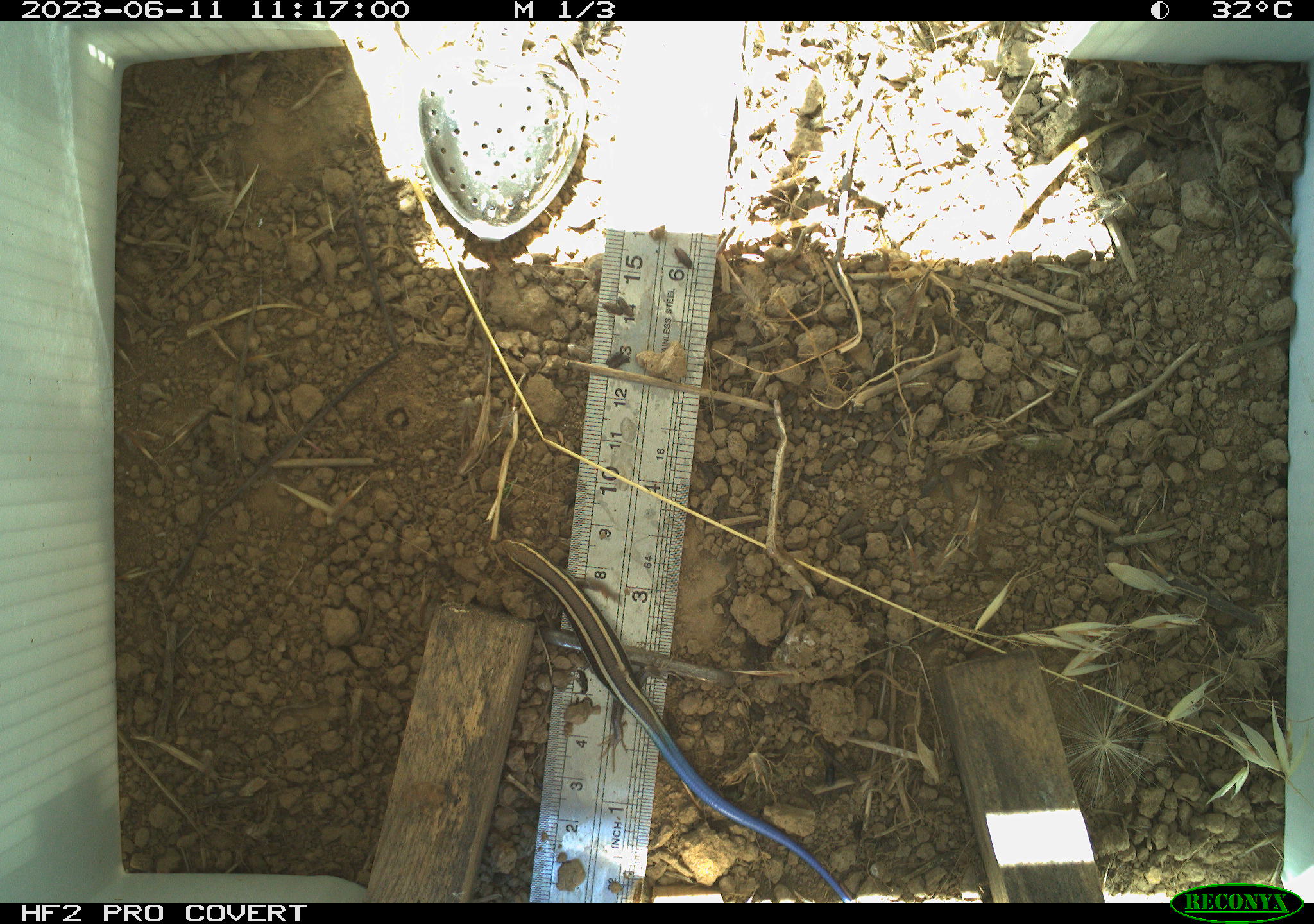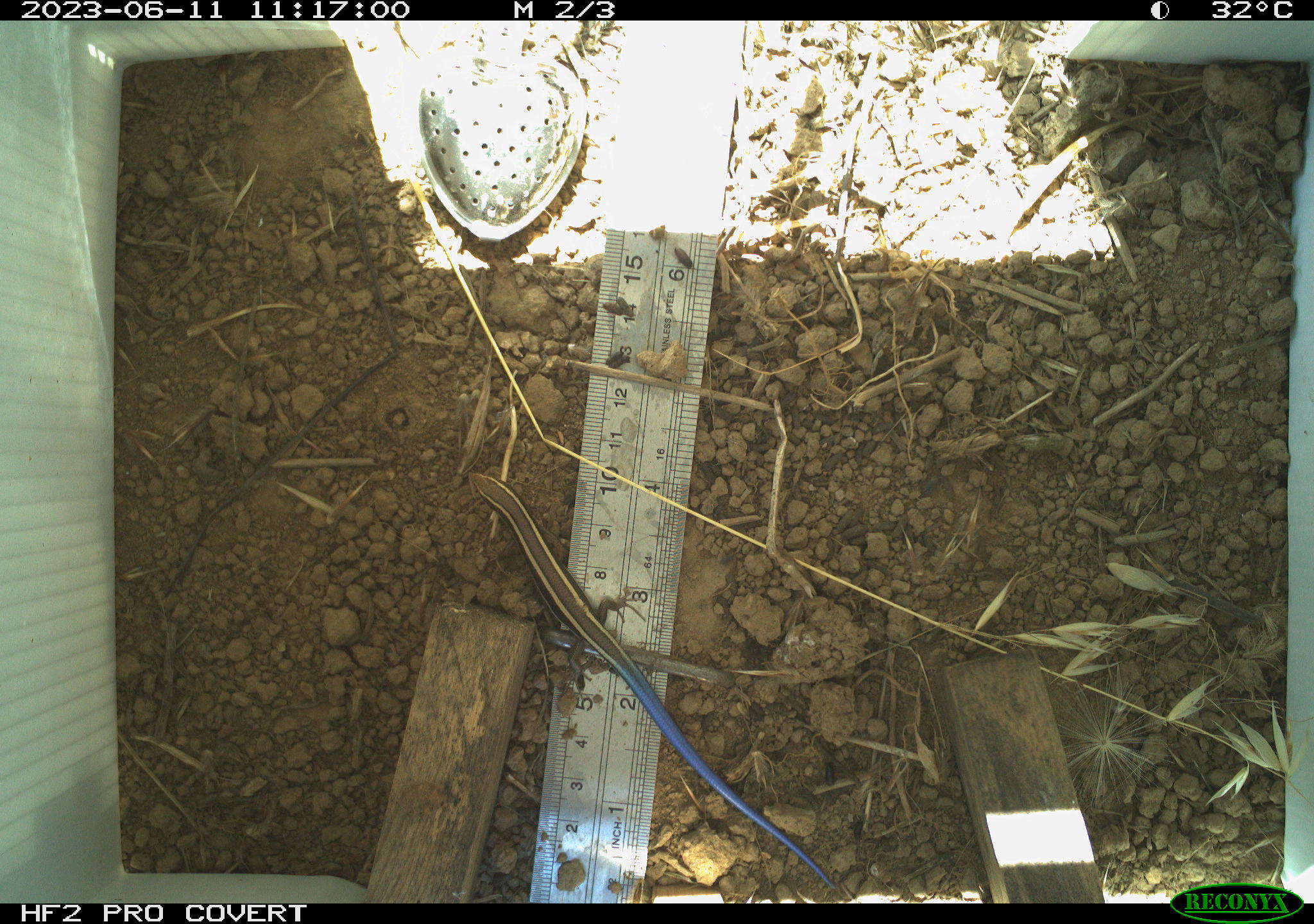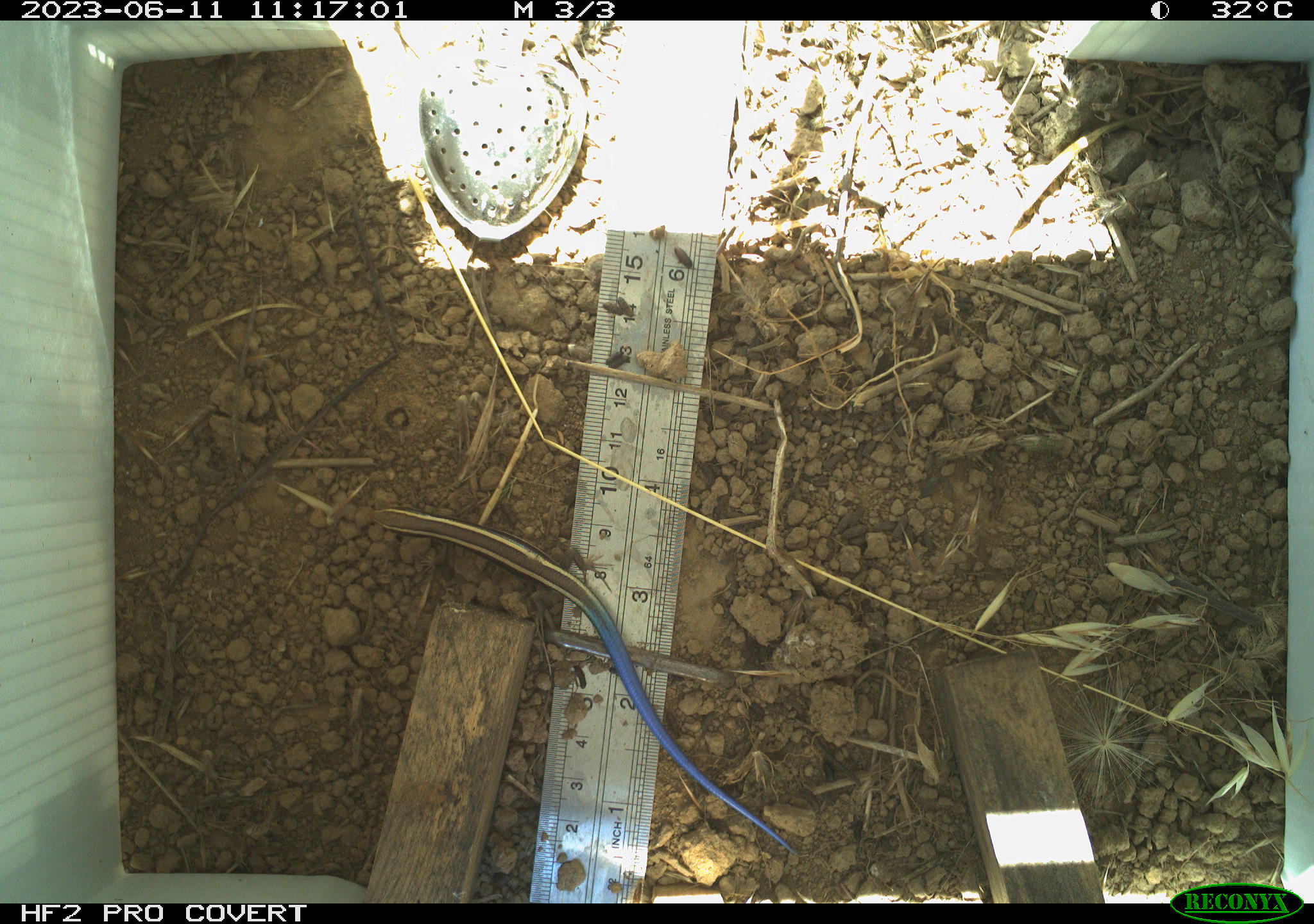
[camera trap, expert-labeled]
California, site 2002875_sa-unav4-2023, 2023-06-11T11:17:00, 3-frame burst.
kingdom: Animalia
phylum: Chordata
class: Reptilia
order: Squamata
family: Scincidae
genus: Plestiodon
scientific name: Plestiodon skiltonianus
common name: western skink